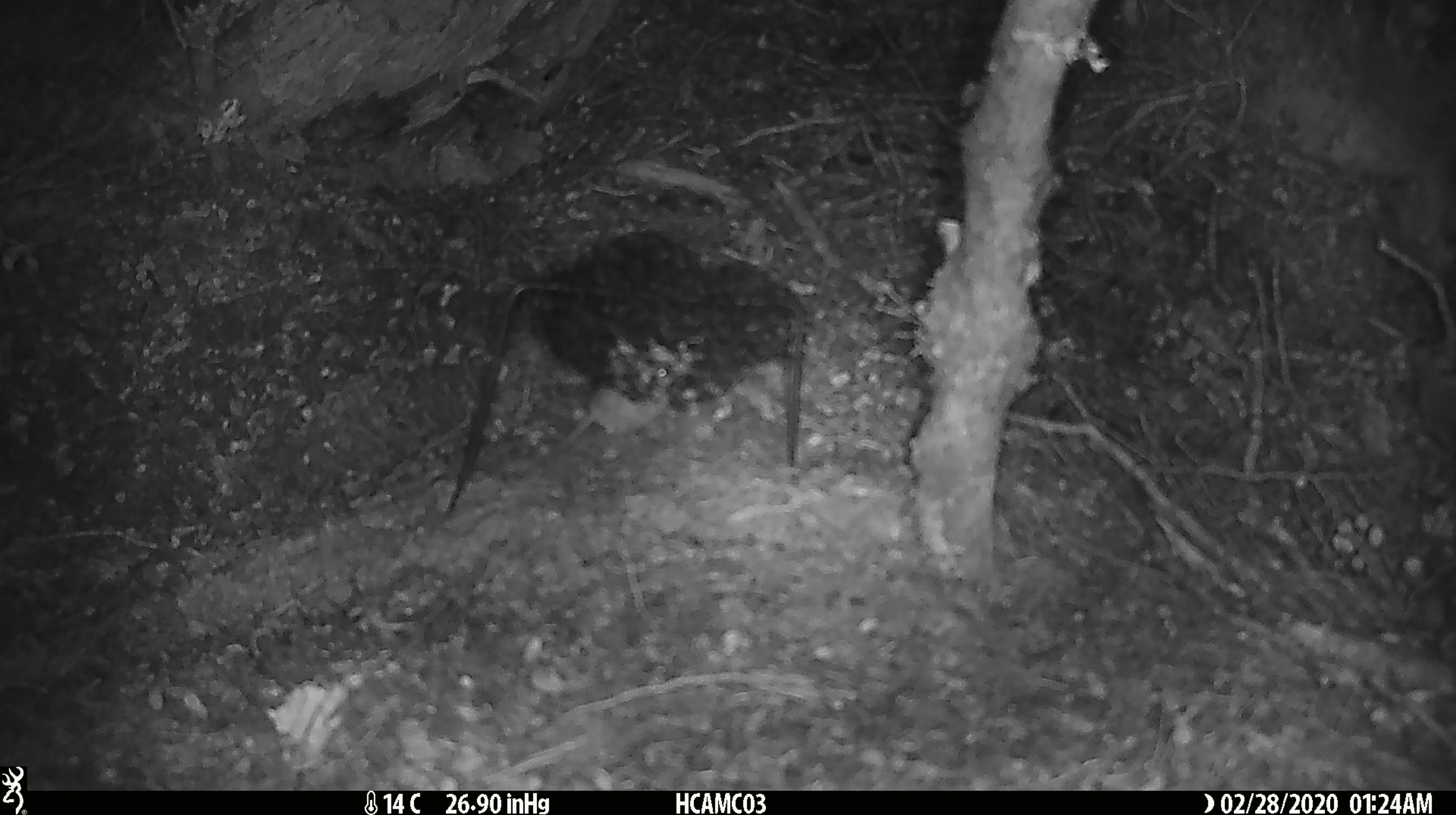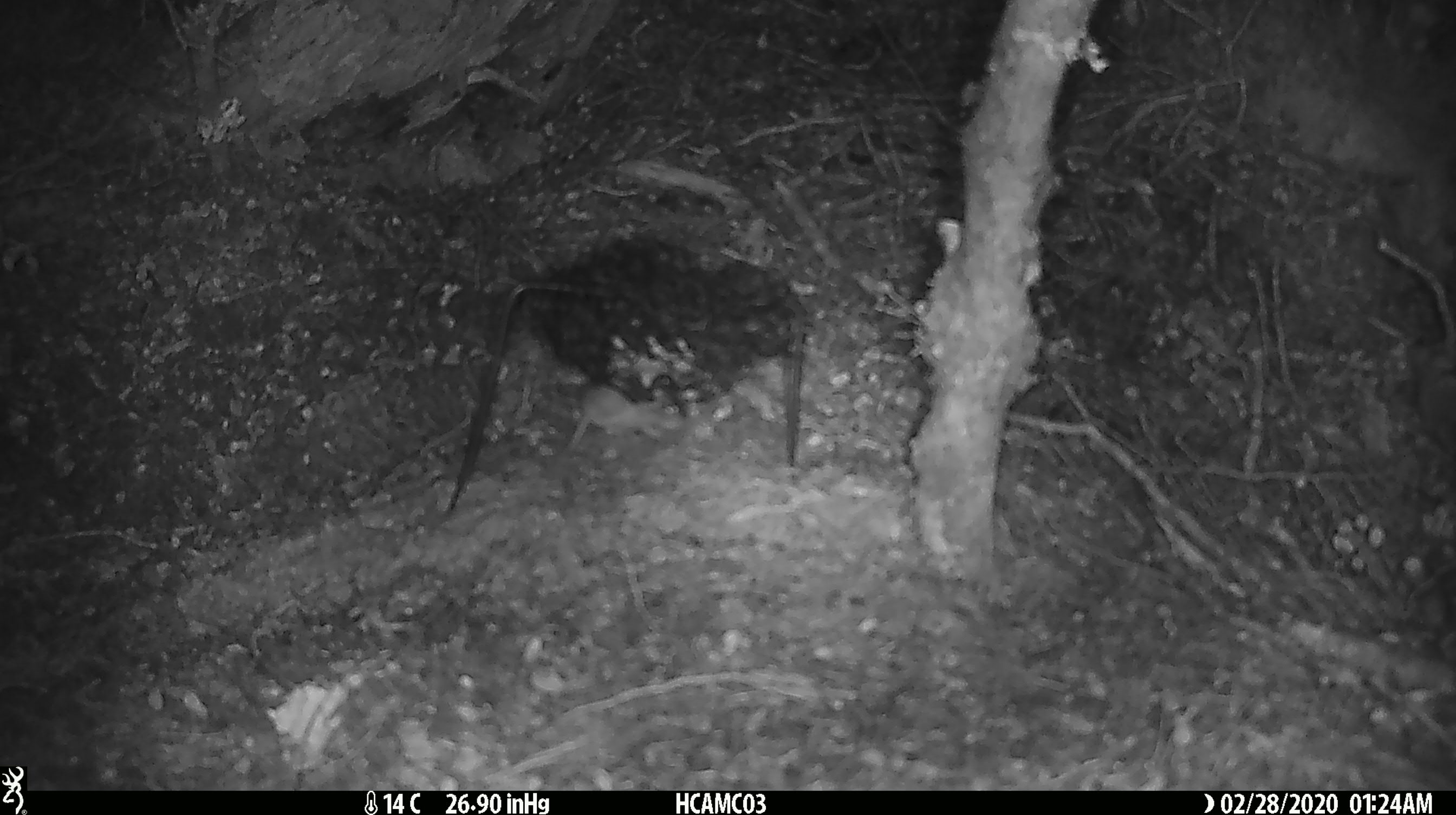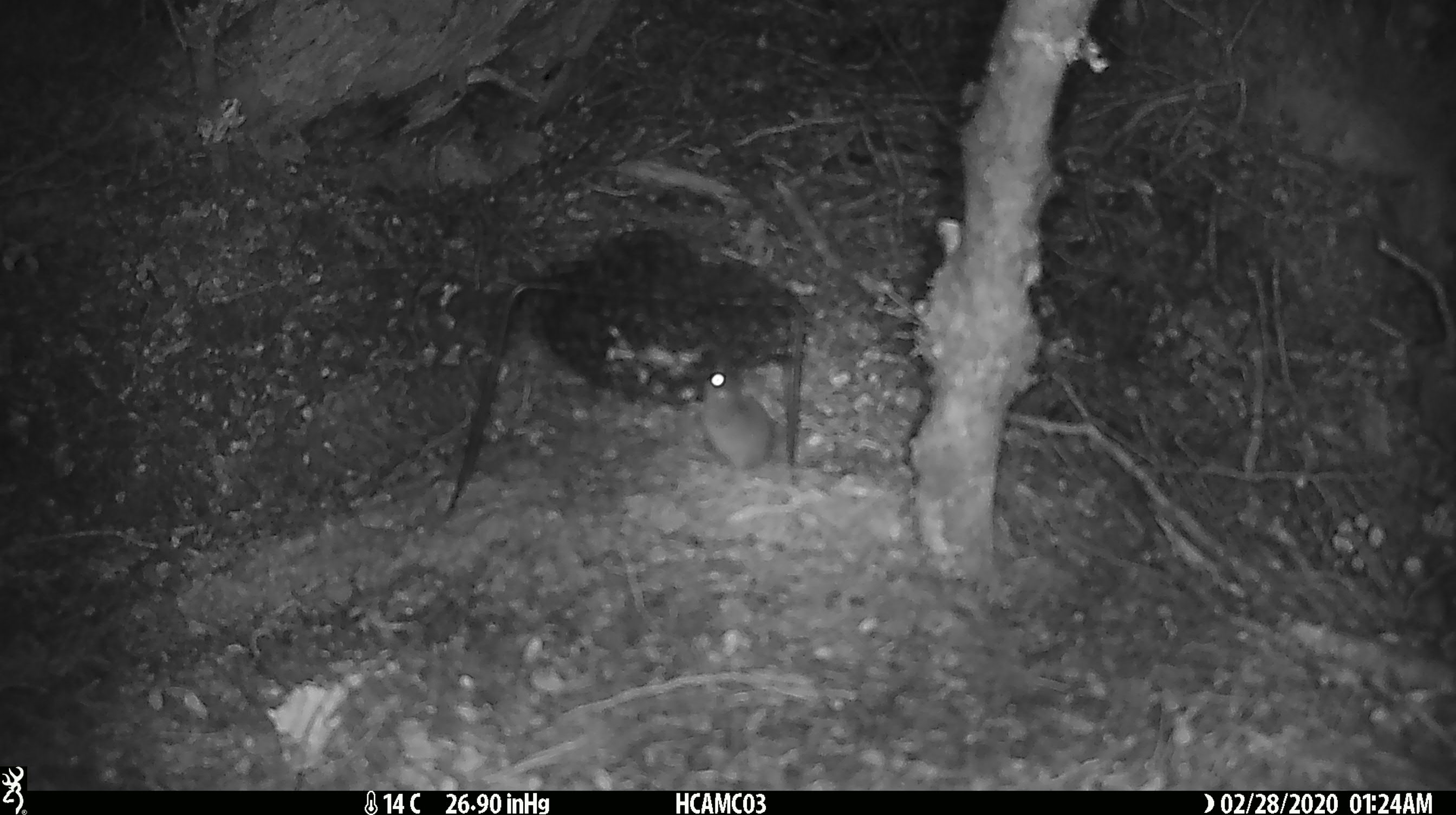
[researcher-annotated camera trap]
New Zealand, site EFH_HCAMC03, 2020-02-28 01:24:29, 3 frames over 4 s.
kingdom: Animalia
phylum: Chordata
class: Mammalia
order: Rodentia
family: Muridae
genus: Mus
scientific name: Mus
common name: mouse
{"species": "mouse (Mus)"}